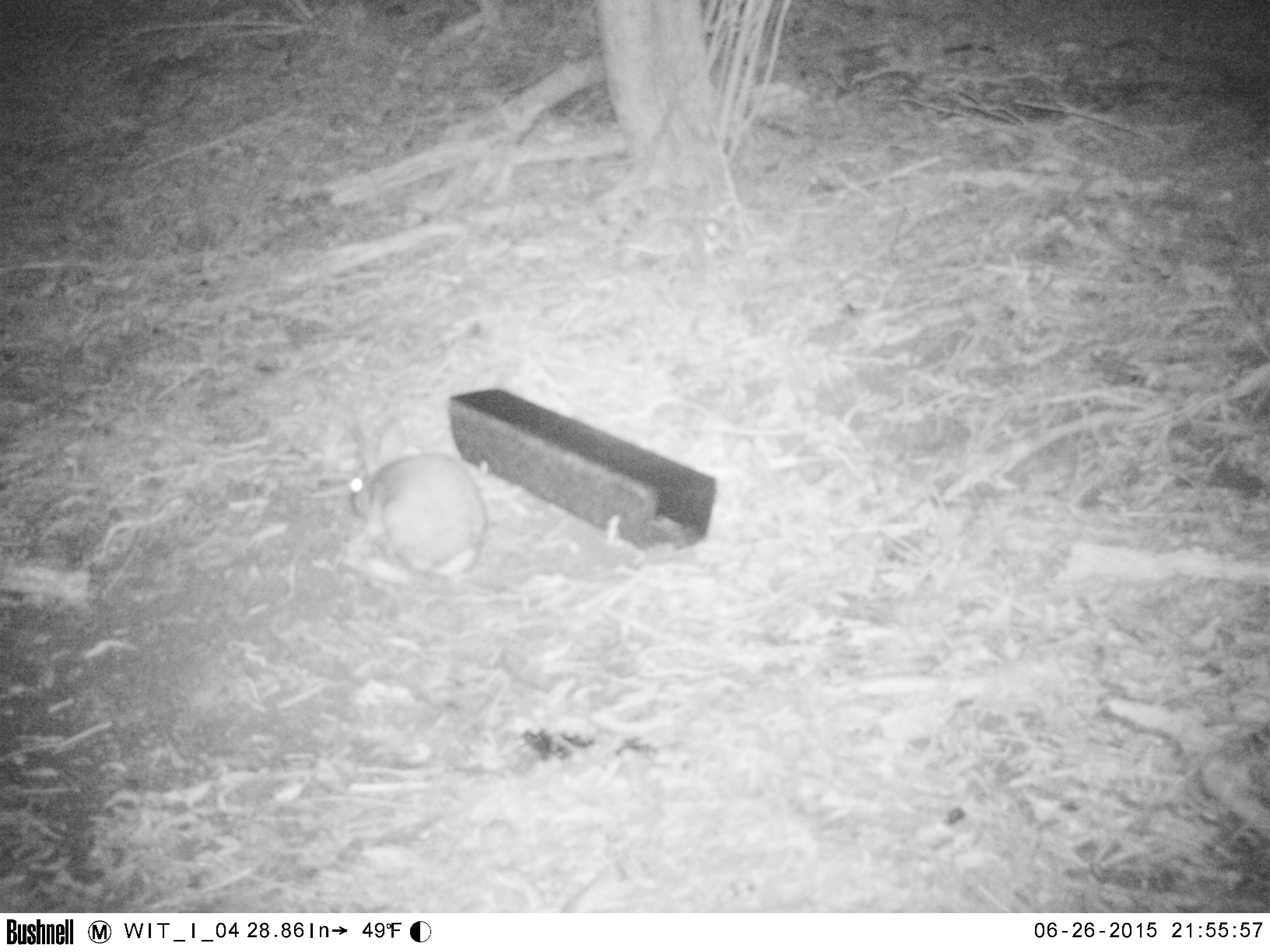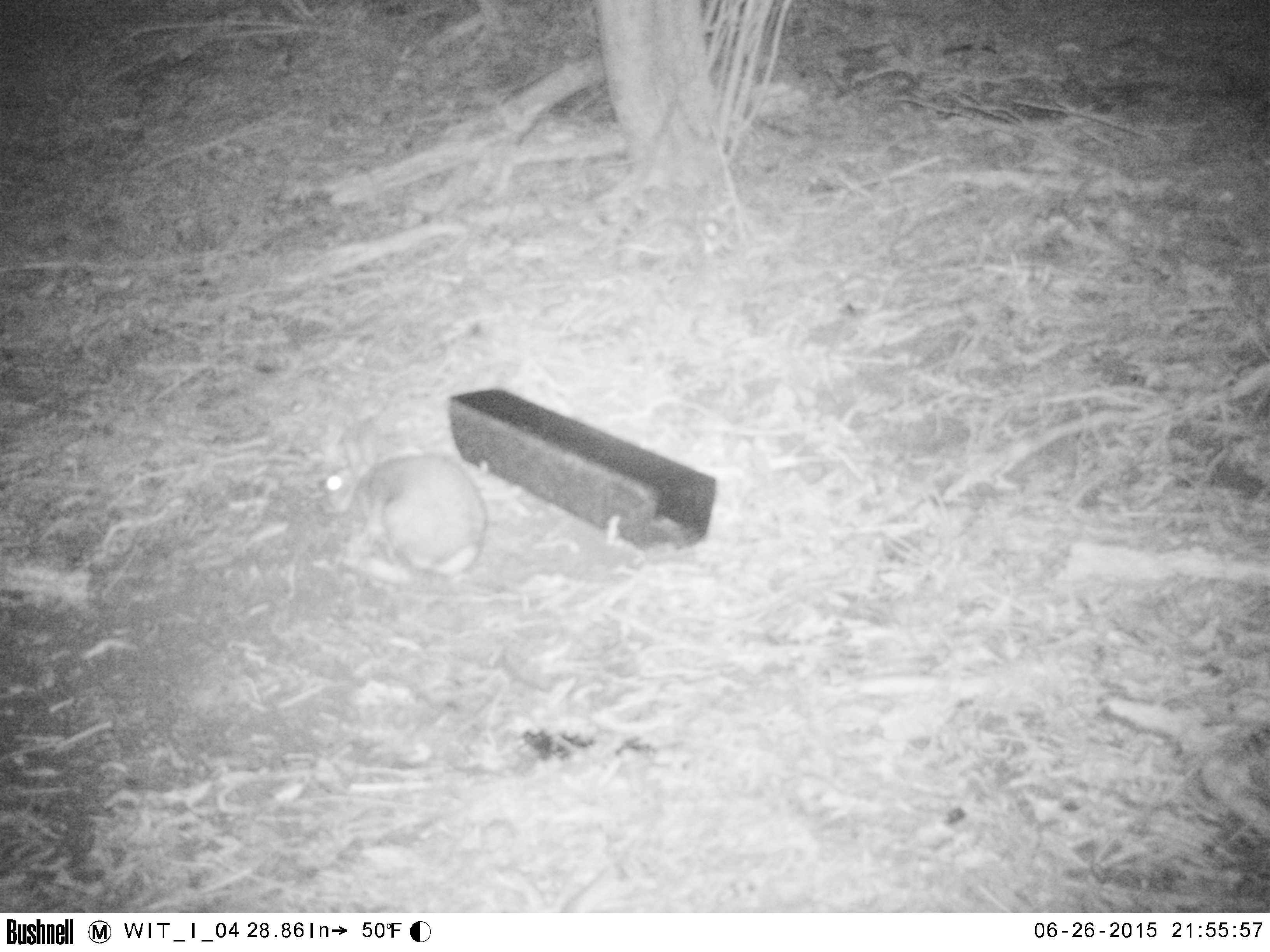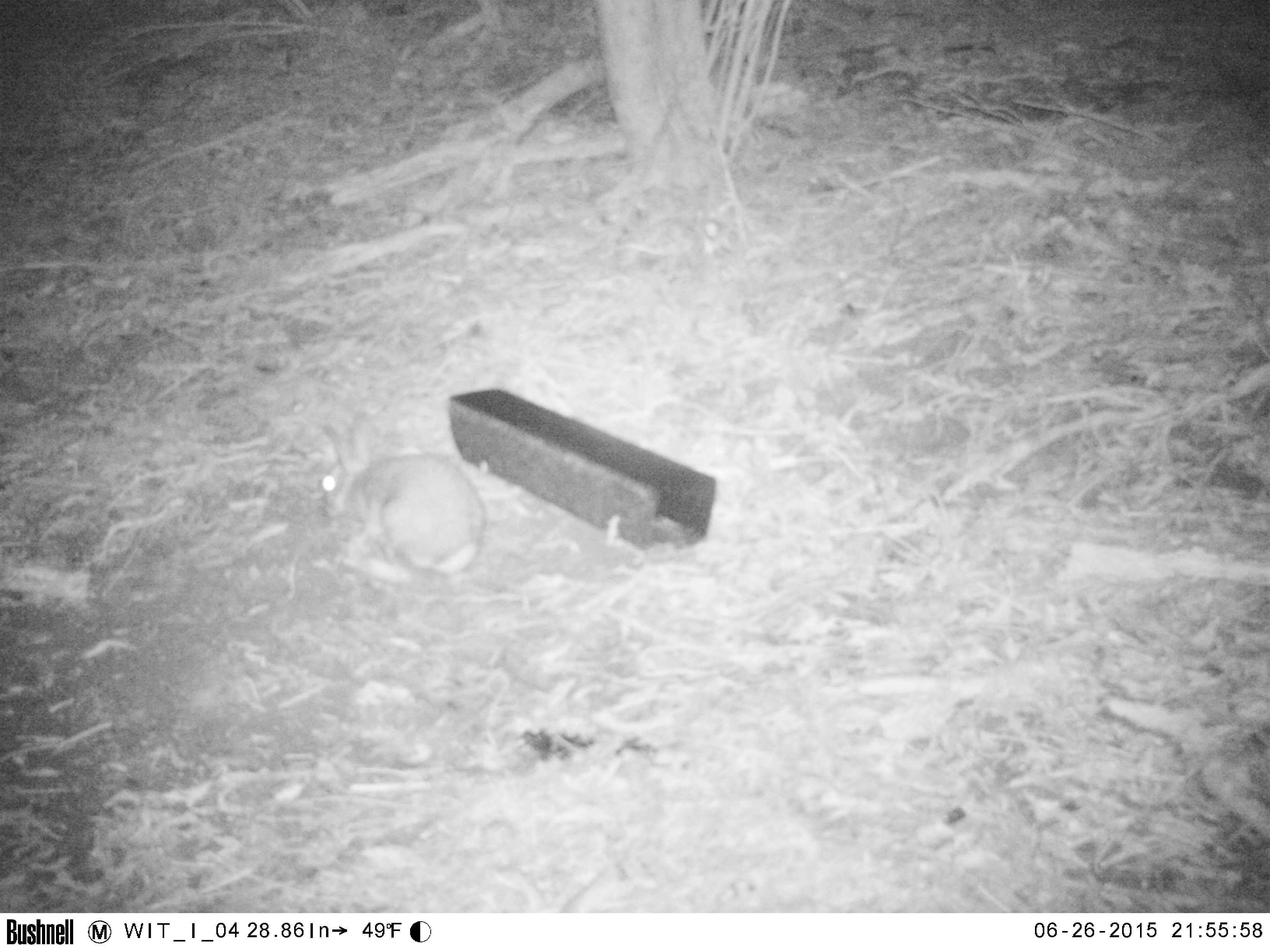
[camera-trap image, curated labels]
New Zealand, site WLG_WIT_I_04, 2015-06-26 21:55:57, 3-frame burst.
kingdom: Animalia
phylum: Chordata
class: Mammalia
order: Lagomorpha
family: Leporidae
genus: Oryctolagus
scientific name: Oryctolagus cuniculus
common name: european rabbit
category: rabbit